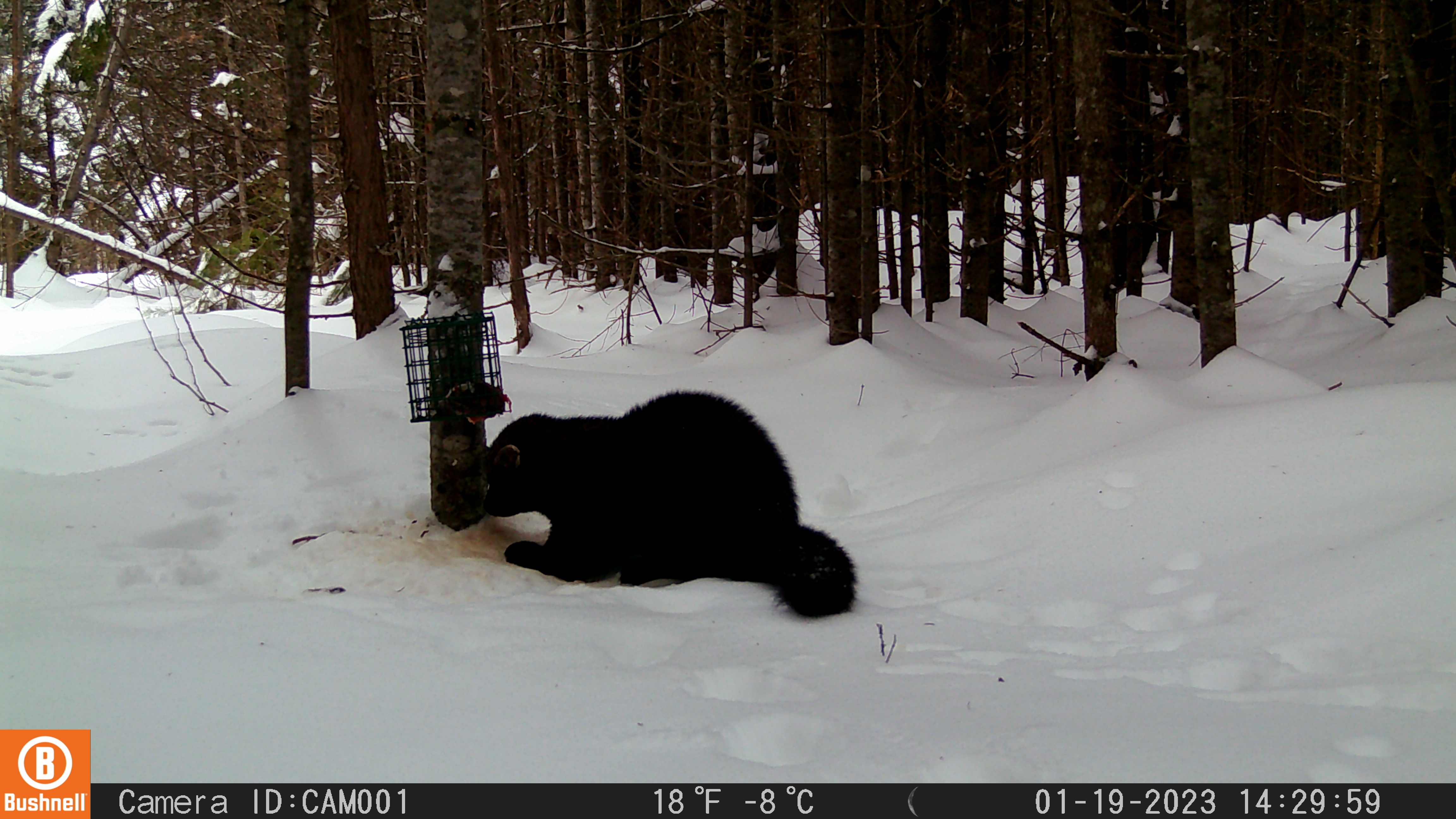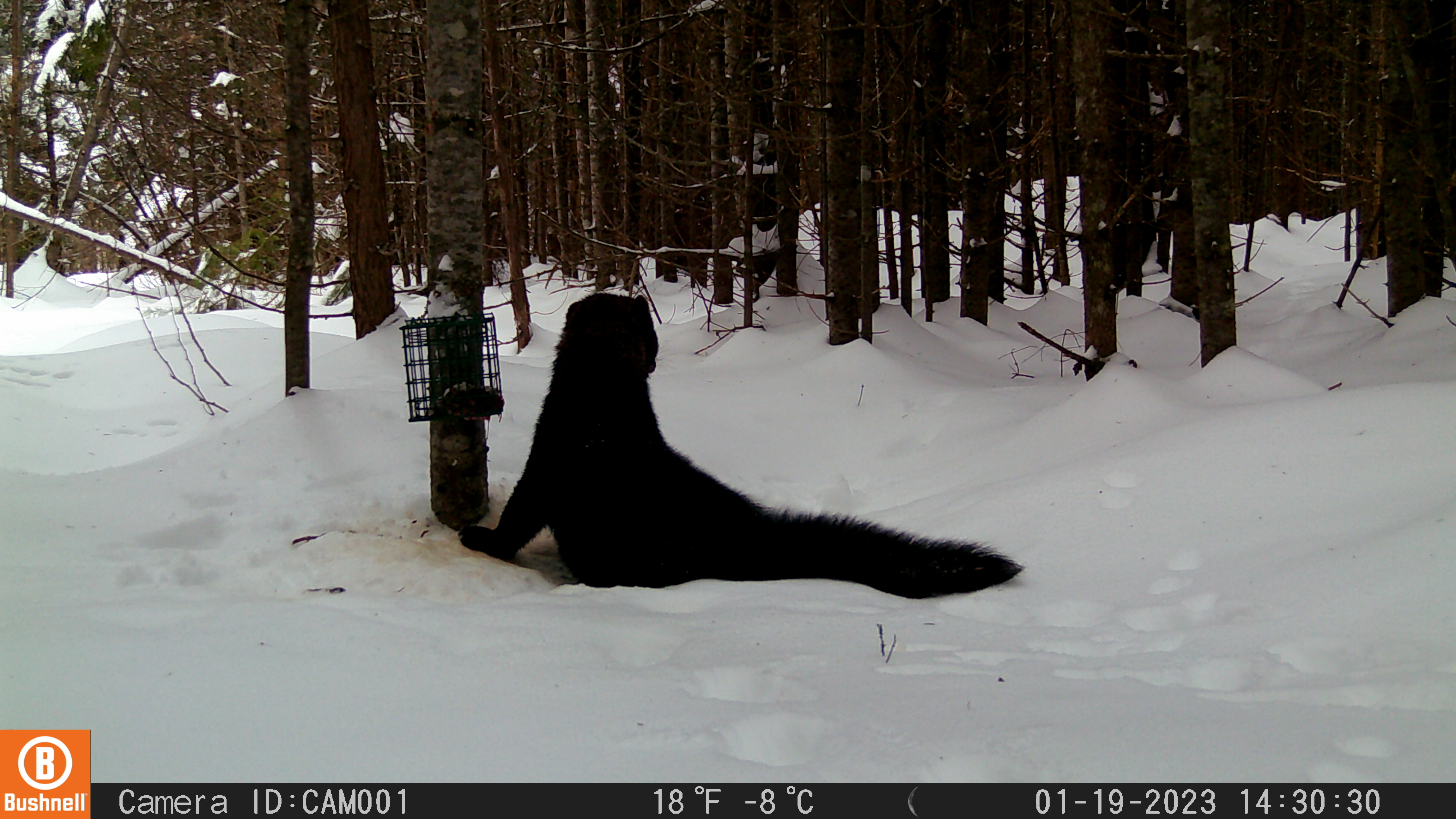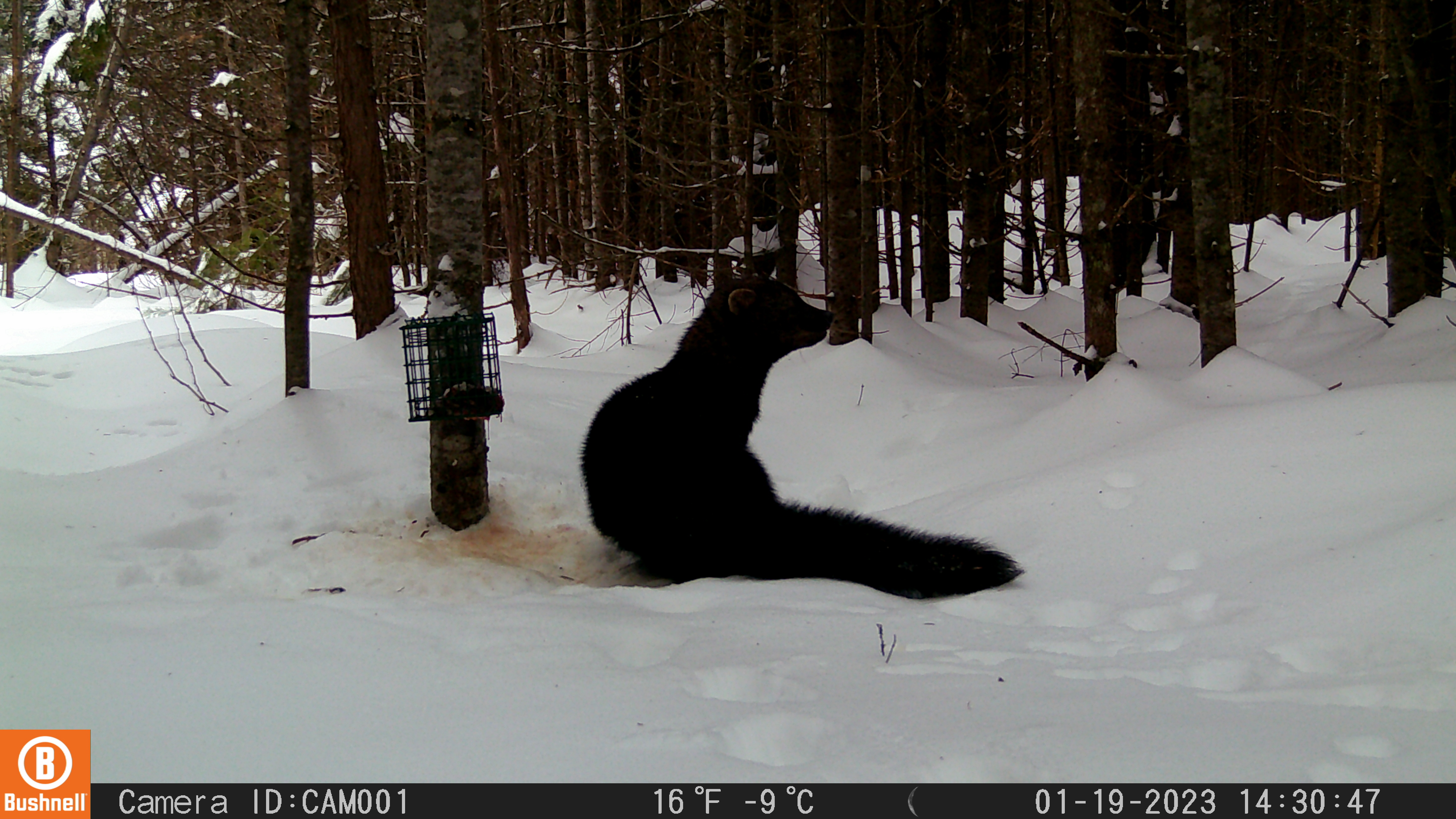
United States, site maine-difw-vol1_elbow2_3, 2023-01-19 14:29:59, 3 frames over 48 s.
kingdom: Animalia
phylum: Chordata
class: Mammalia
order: Carnivora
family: Mustelidae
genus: Pekania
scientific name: Pekania pennanti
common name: fisher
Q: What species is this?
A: Fisher (Pekania pennanti).